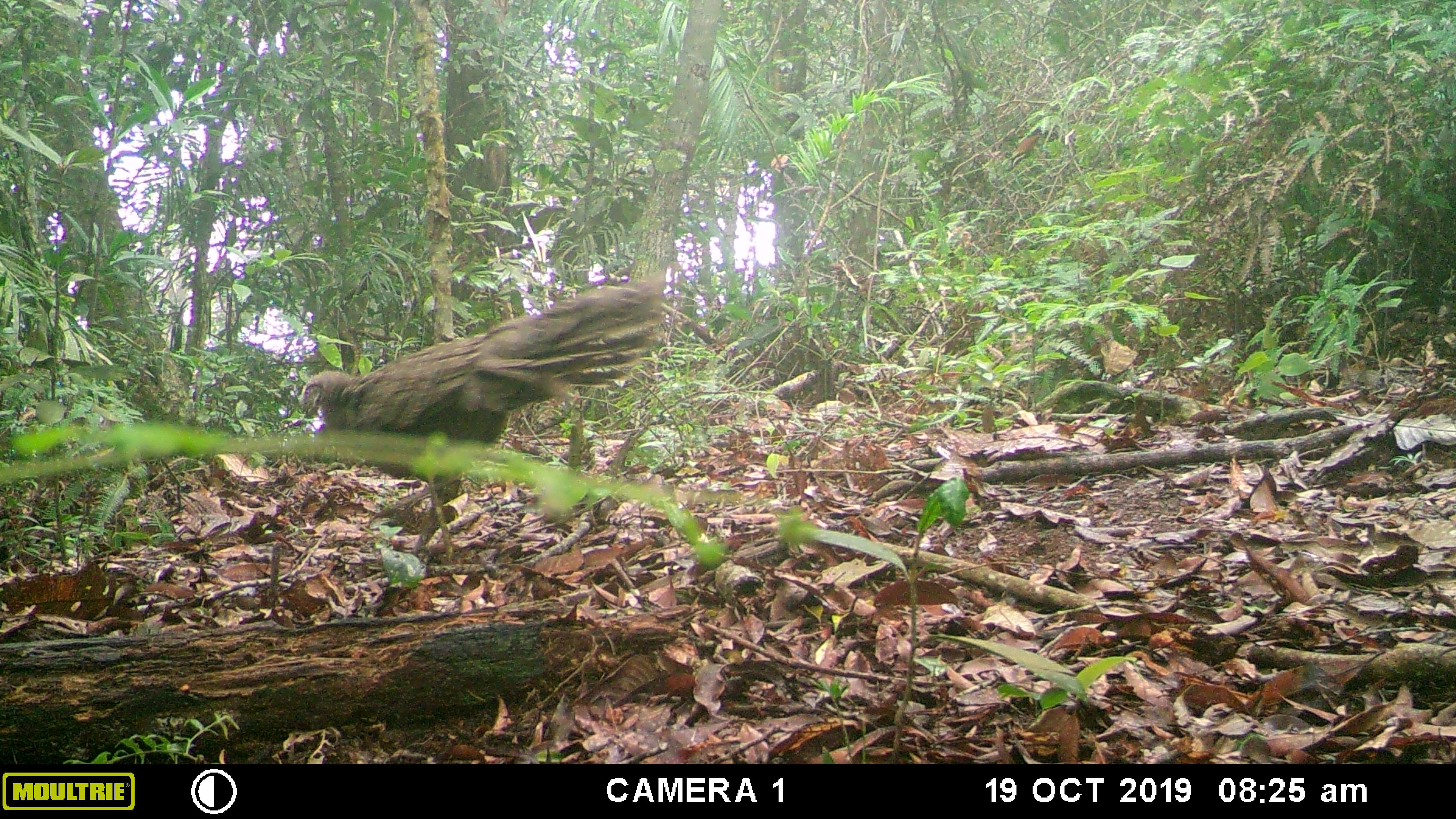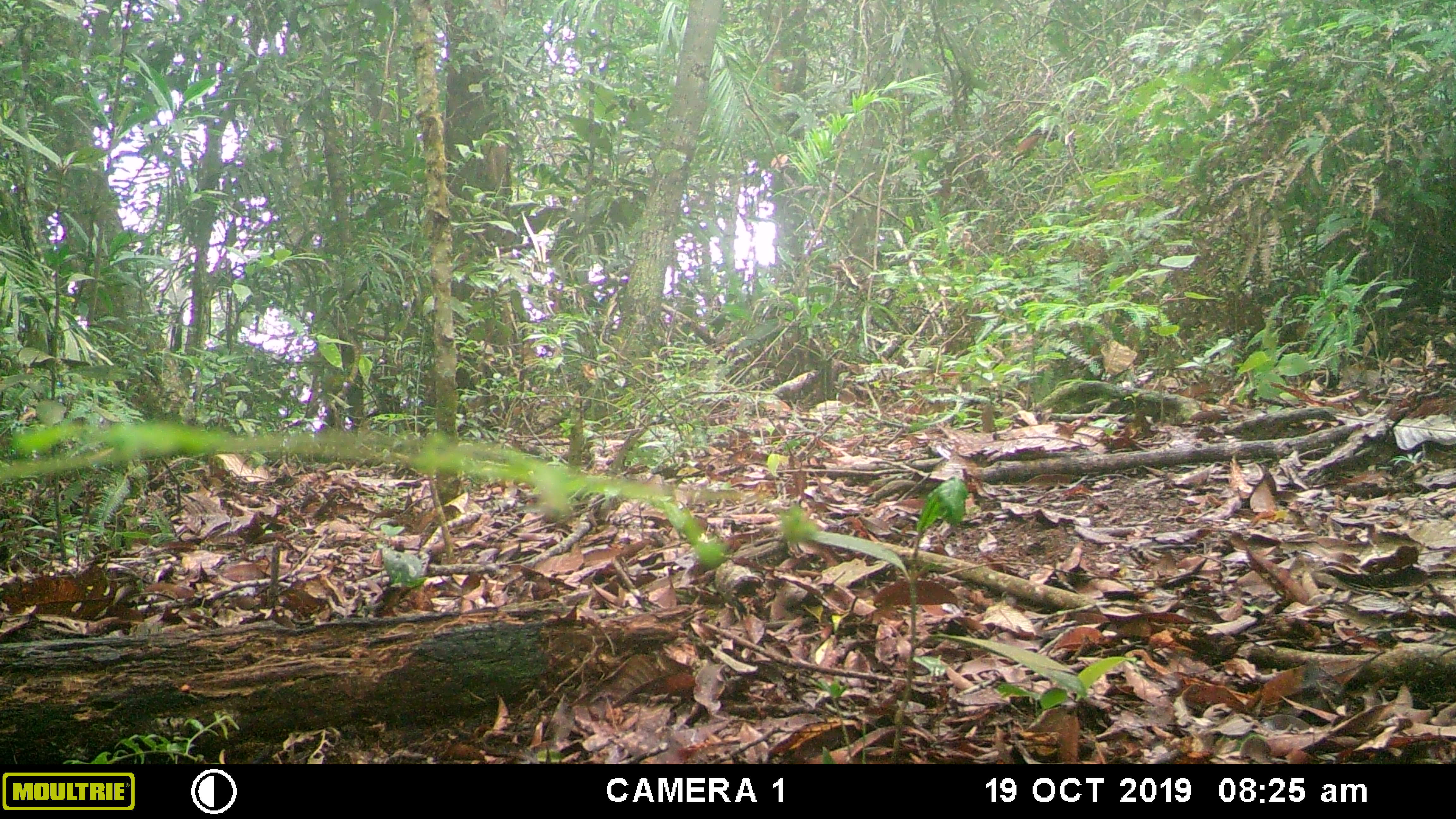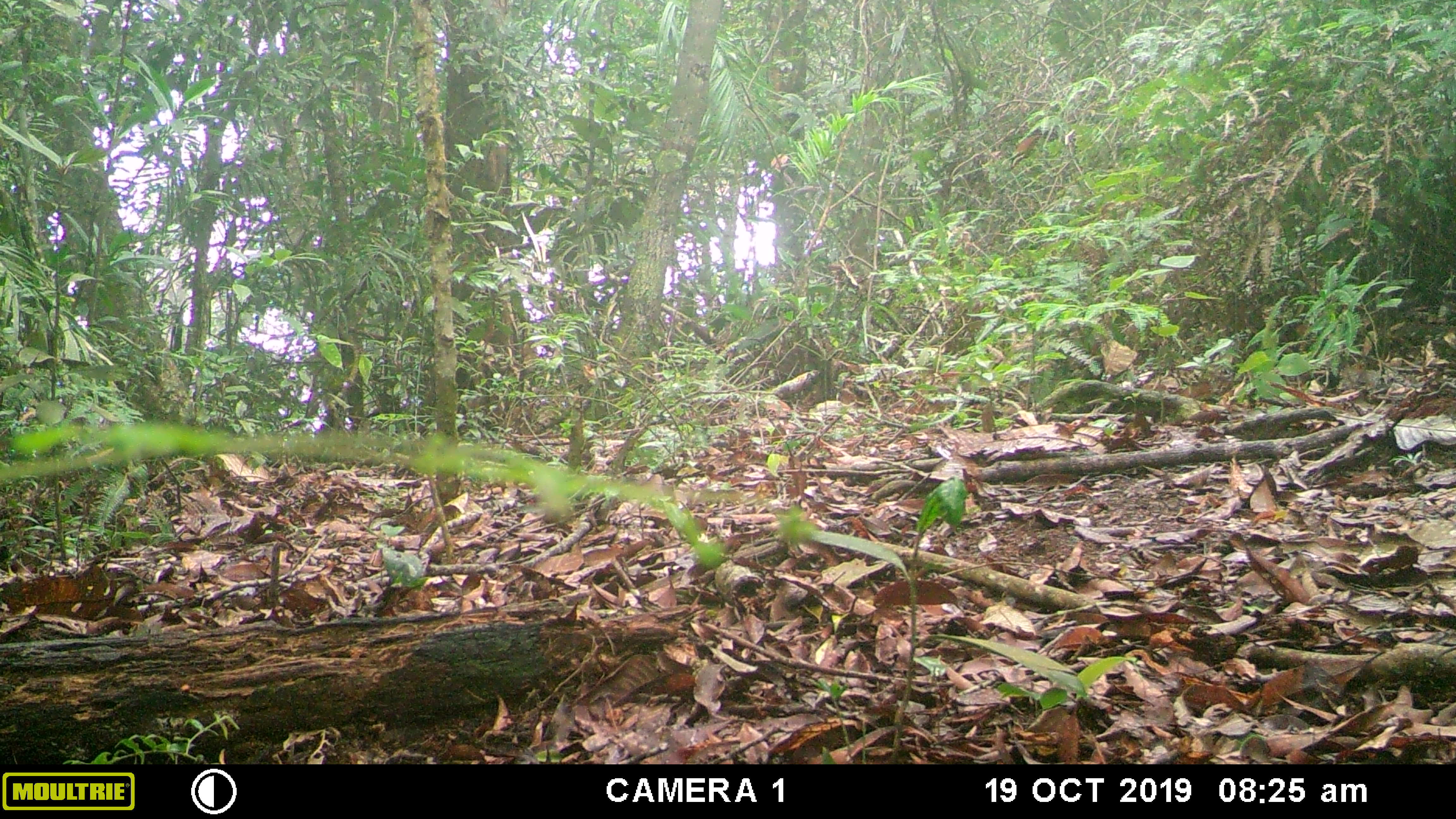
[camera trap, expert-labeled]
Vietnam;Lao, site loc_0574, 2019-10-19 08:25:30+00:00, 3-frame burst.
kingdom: Animalia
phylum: Chordata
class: Aves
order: Galliformes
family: Phasianidae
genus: Polyplectron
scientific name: Polyplectron bicalcaratum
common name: gray peacock-pheasant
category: grey peacock pheasant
Grey peacock pheasant (gray peacock-pheasant) (Polyplectron bicalcaratum). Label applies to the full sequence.